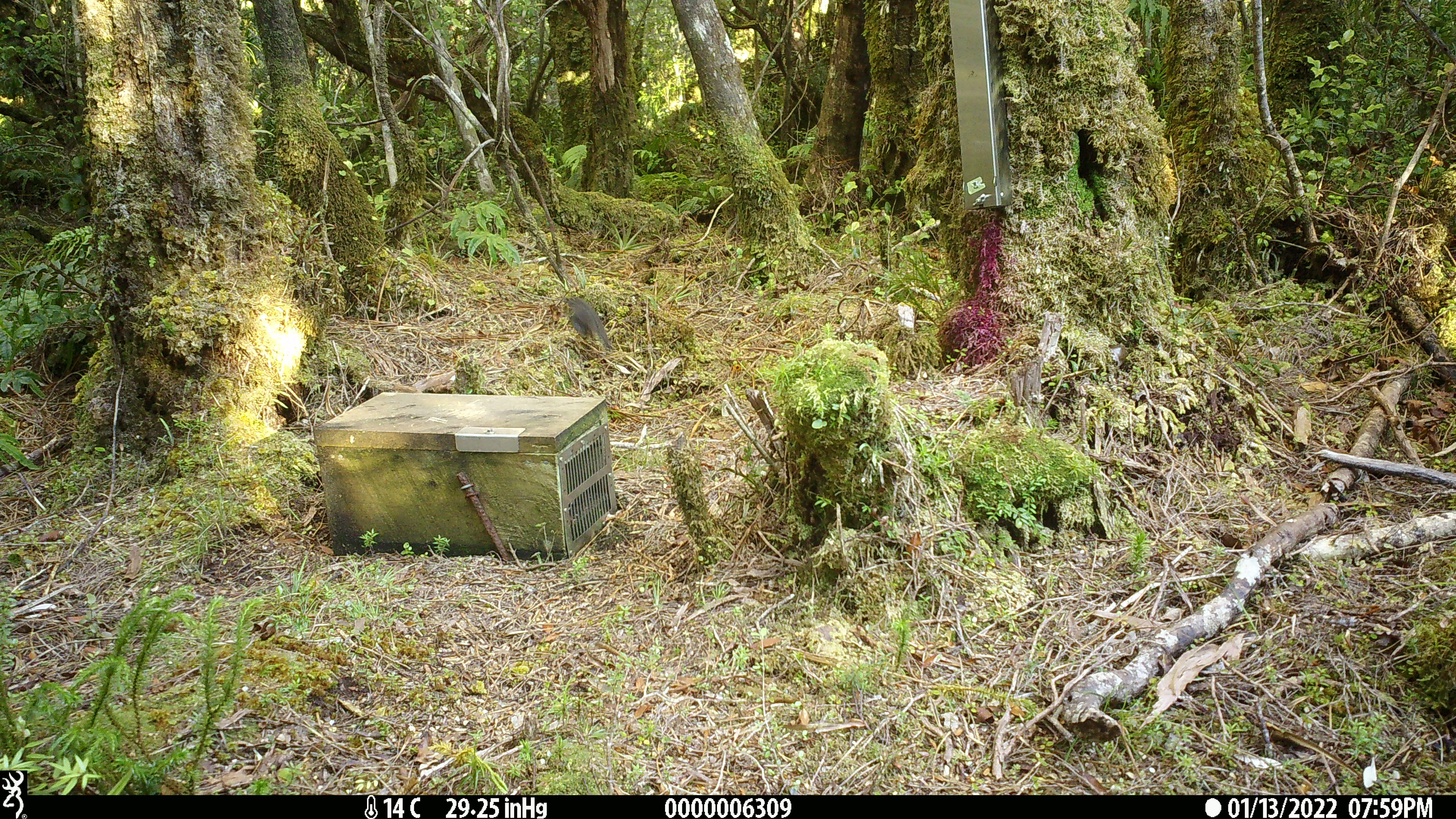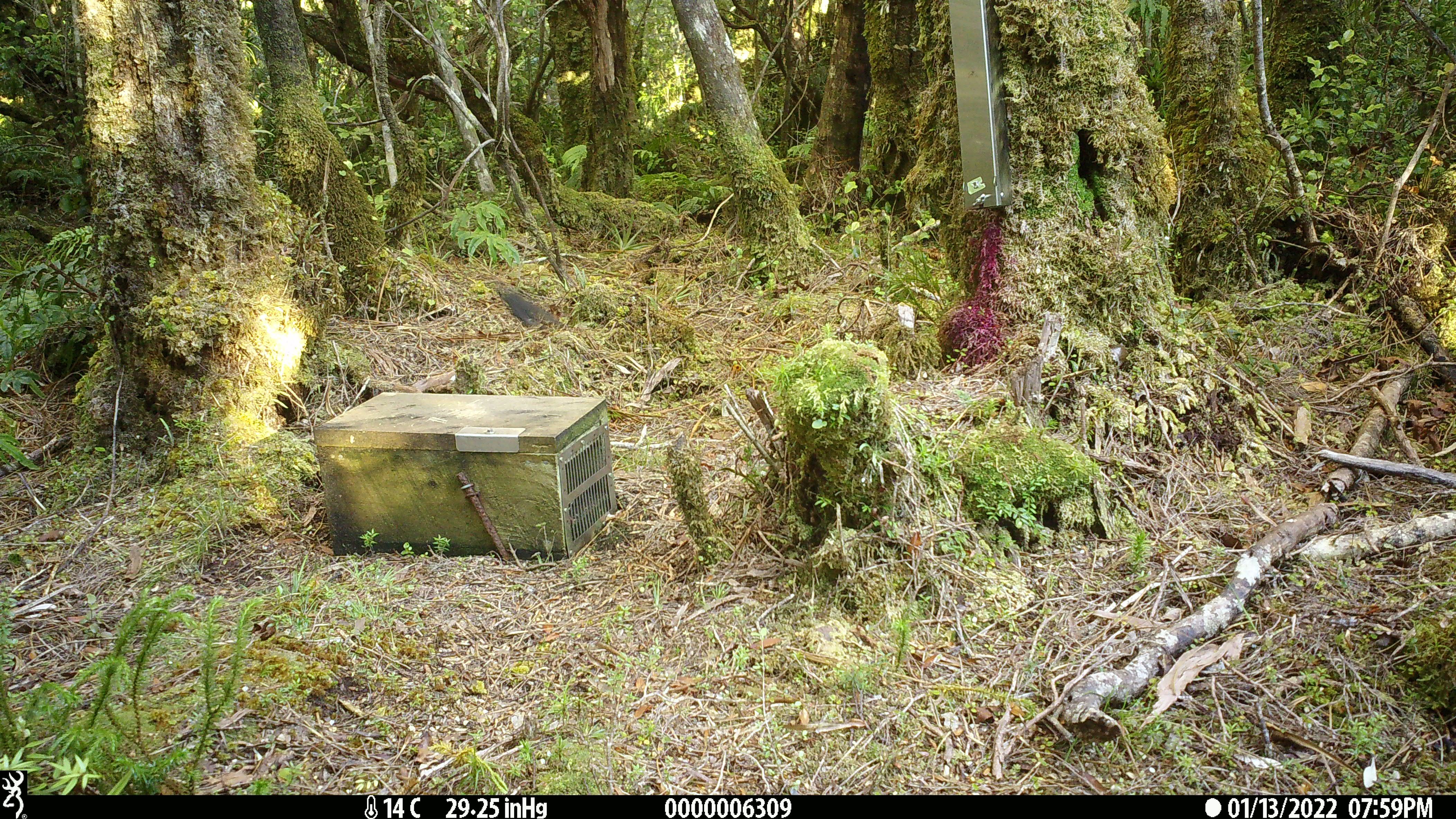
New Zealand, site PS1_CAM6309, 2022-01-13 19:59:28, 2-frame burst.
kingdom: Animalia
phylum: Chordata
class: Aves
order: Passeriformes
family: Petroicidae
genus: Petroica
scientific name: Petroica australis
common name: new zealand robin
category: robin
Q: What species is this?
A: Robin (new zealand robin) (Petroica australis).